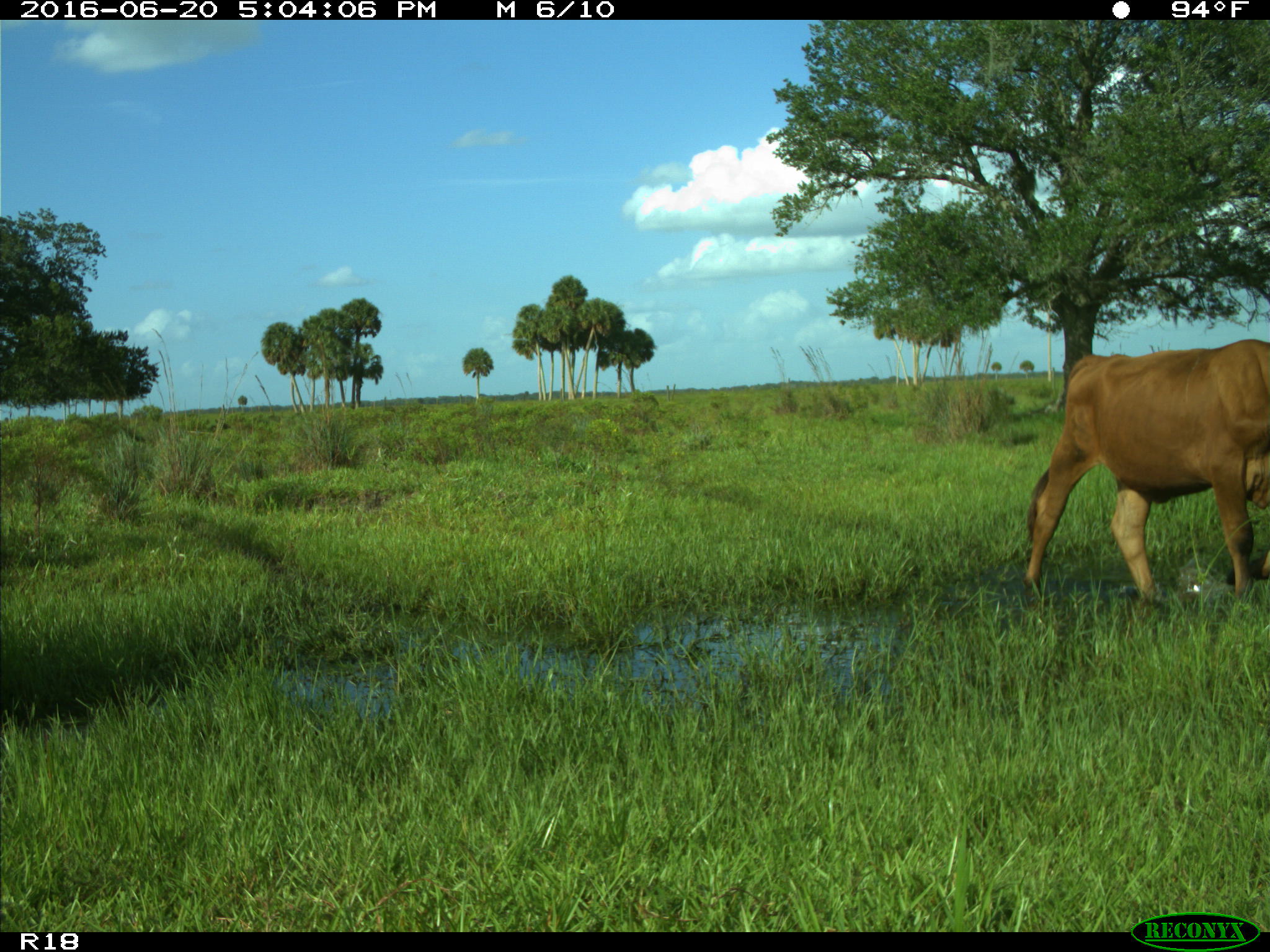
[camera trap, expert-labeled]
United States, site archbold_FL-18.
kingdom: Animalia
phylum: Chordata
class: Mammalia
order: Artiodactyla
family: Bovidae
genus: Bos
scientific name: Bos taurus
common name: domestic cow